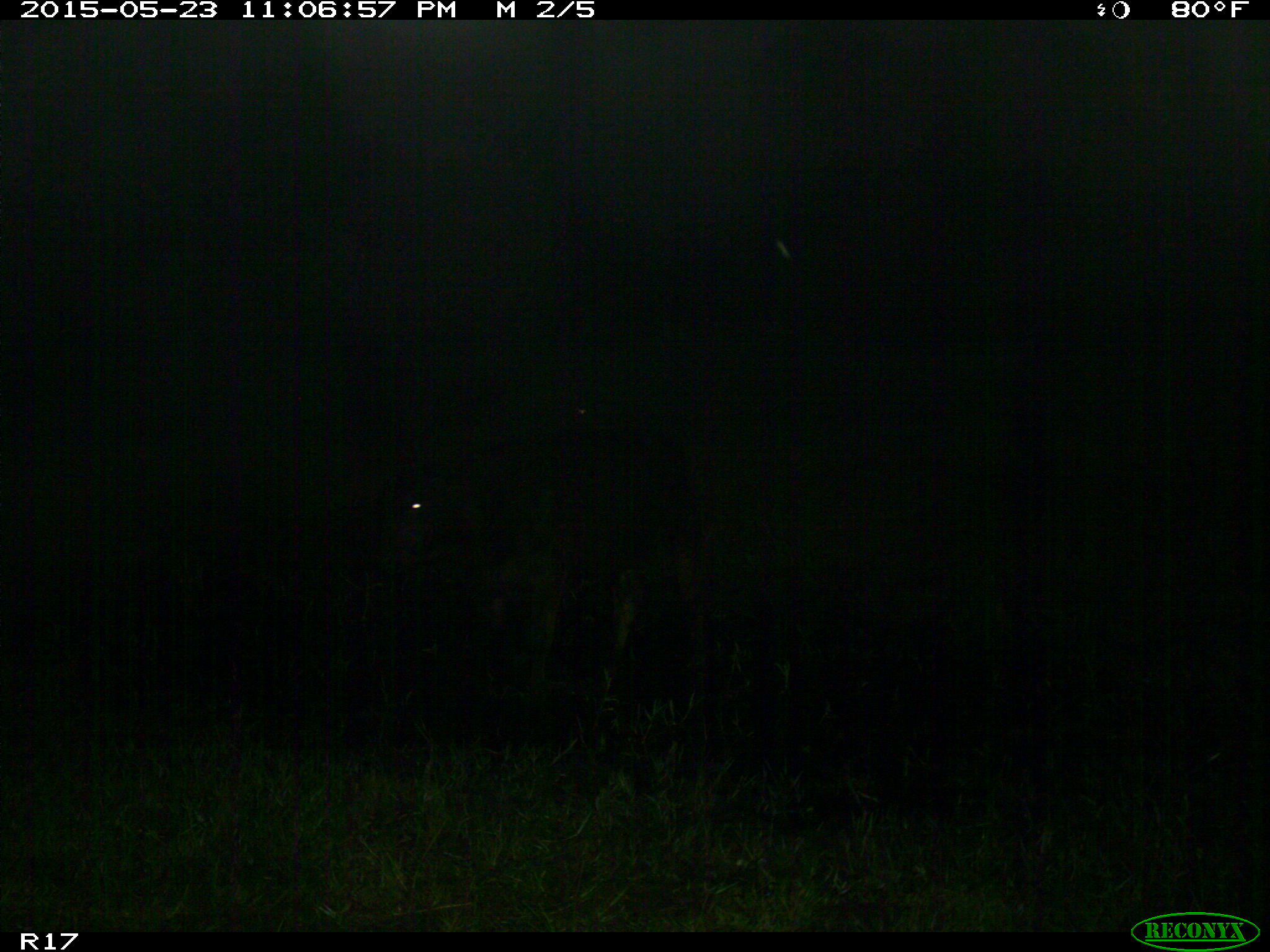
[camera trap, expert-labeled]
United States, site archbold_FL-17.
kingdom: Animalia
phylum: Chordata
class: Mammalia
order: Artiodactyla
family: Bovidae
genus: Bos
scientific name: Bos taurus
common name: domestic cow